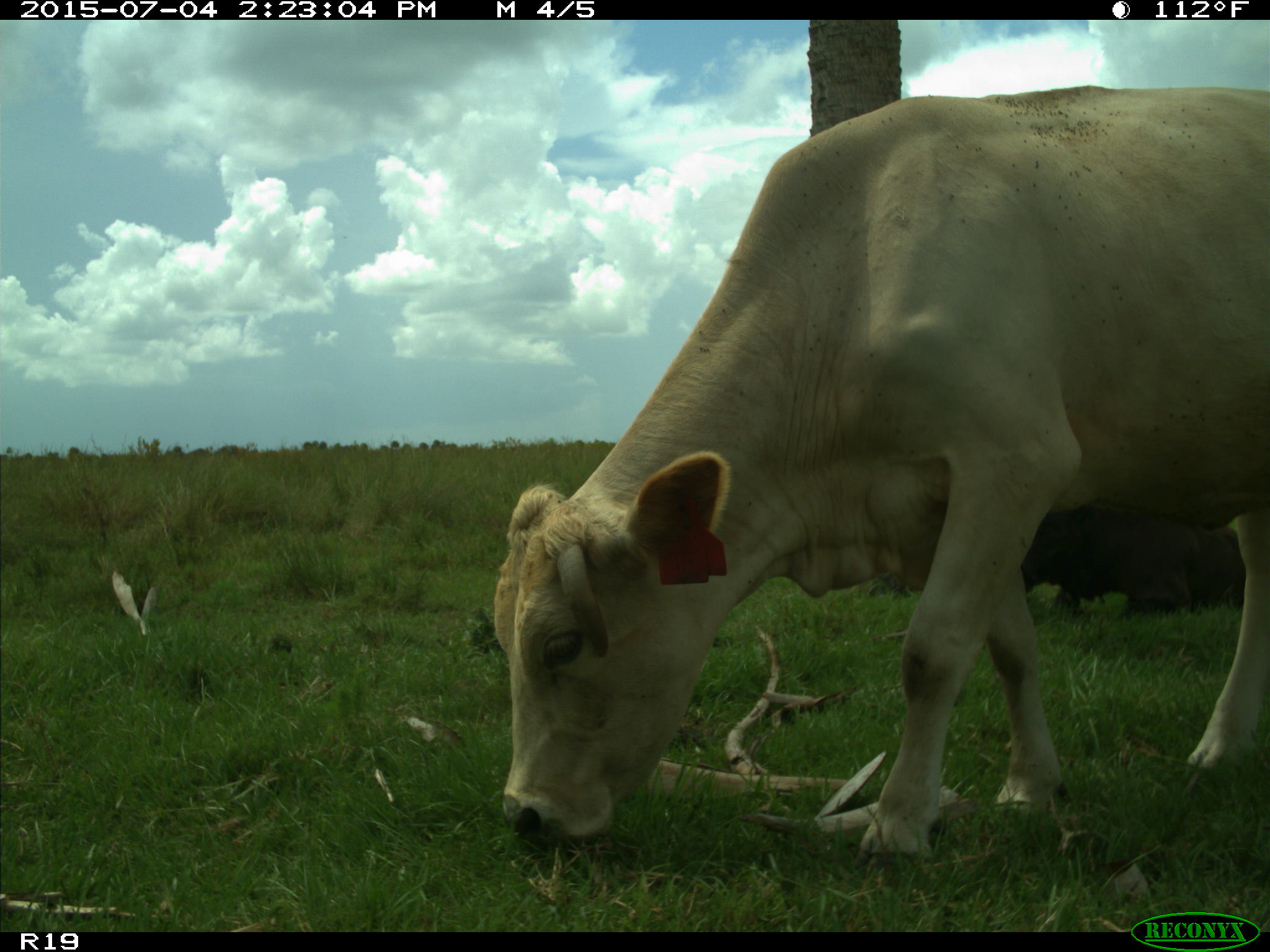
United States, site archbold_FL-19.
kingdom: Animalia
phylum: Chordata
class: Mammalia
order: Artiodactyla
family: Bovidae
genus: Bos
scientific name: Bos taurus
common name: domestic cow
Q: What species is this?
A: Bos taurus (domestic cow).